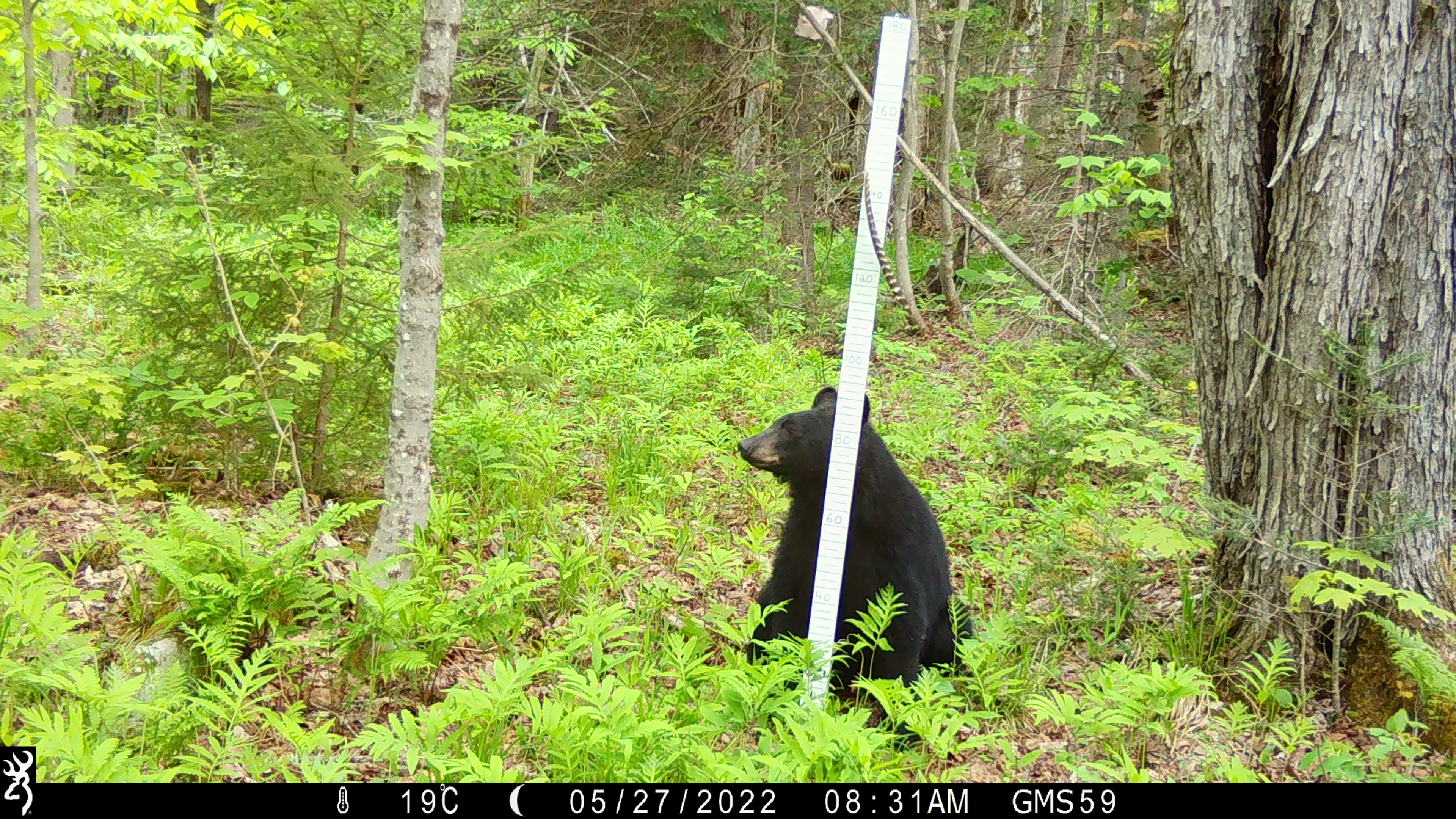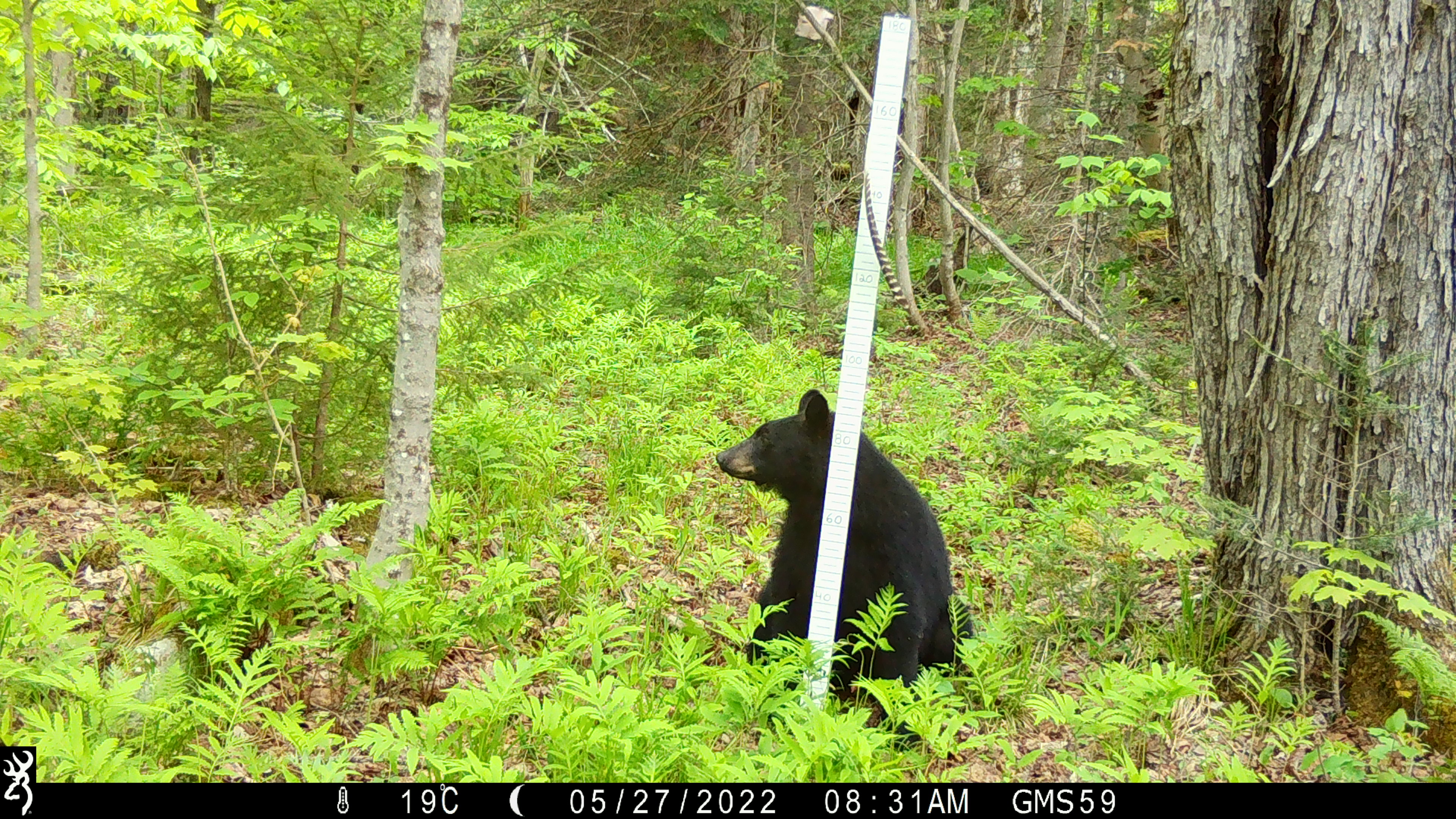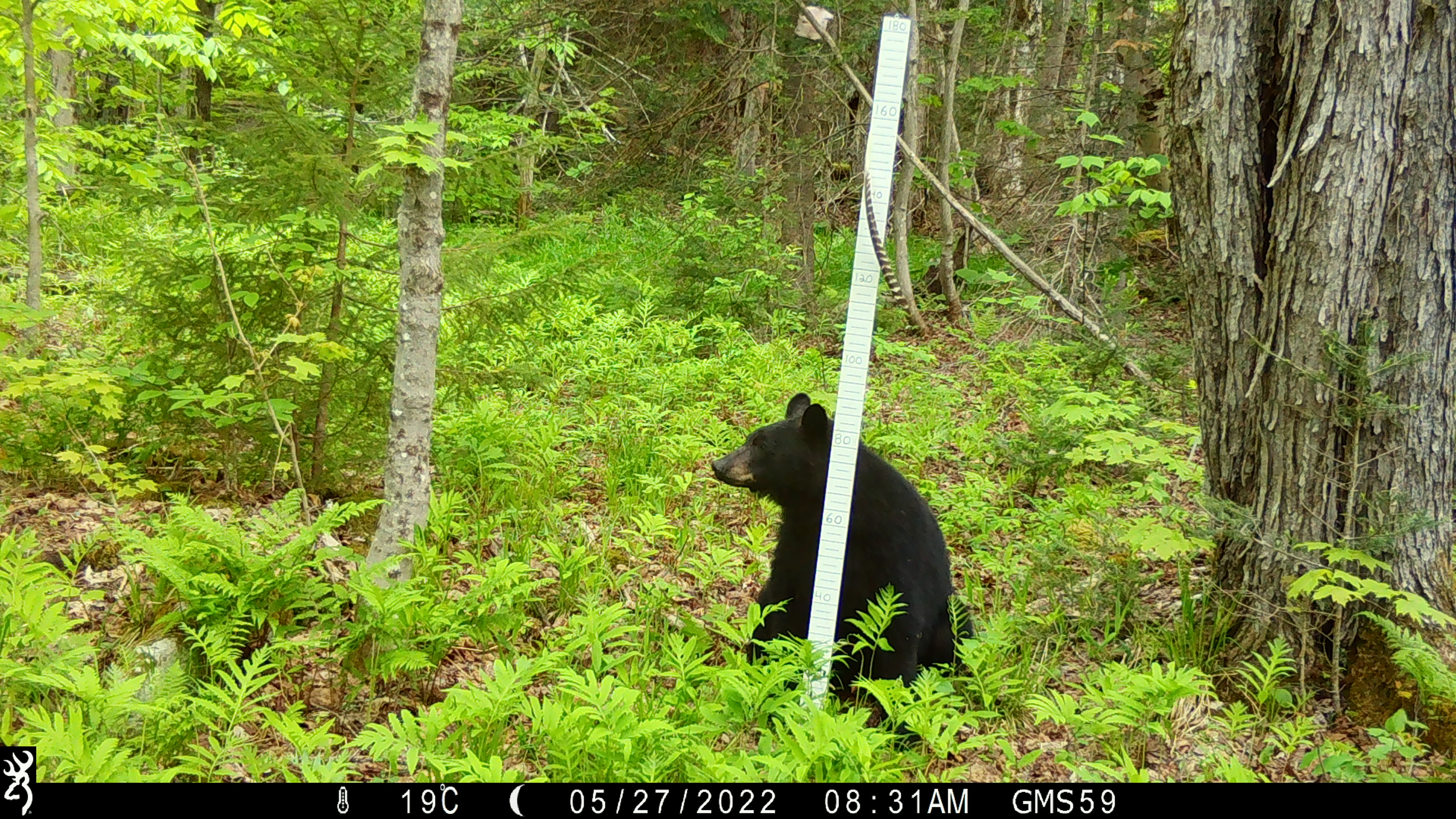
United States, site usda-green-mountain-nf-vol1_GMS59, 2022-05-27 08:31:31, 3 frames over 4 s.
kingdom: Animalia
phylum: Chordata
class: Mammalia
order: Carnivora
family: Ursidae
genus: Ursus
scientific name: Ursus americanus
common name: black bear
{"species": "black bear (Ursus americanus)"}